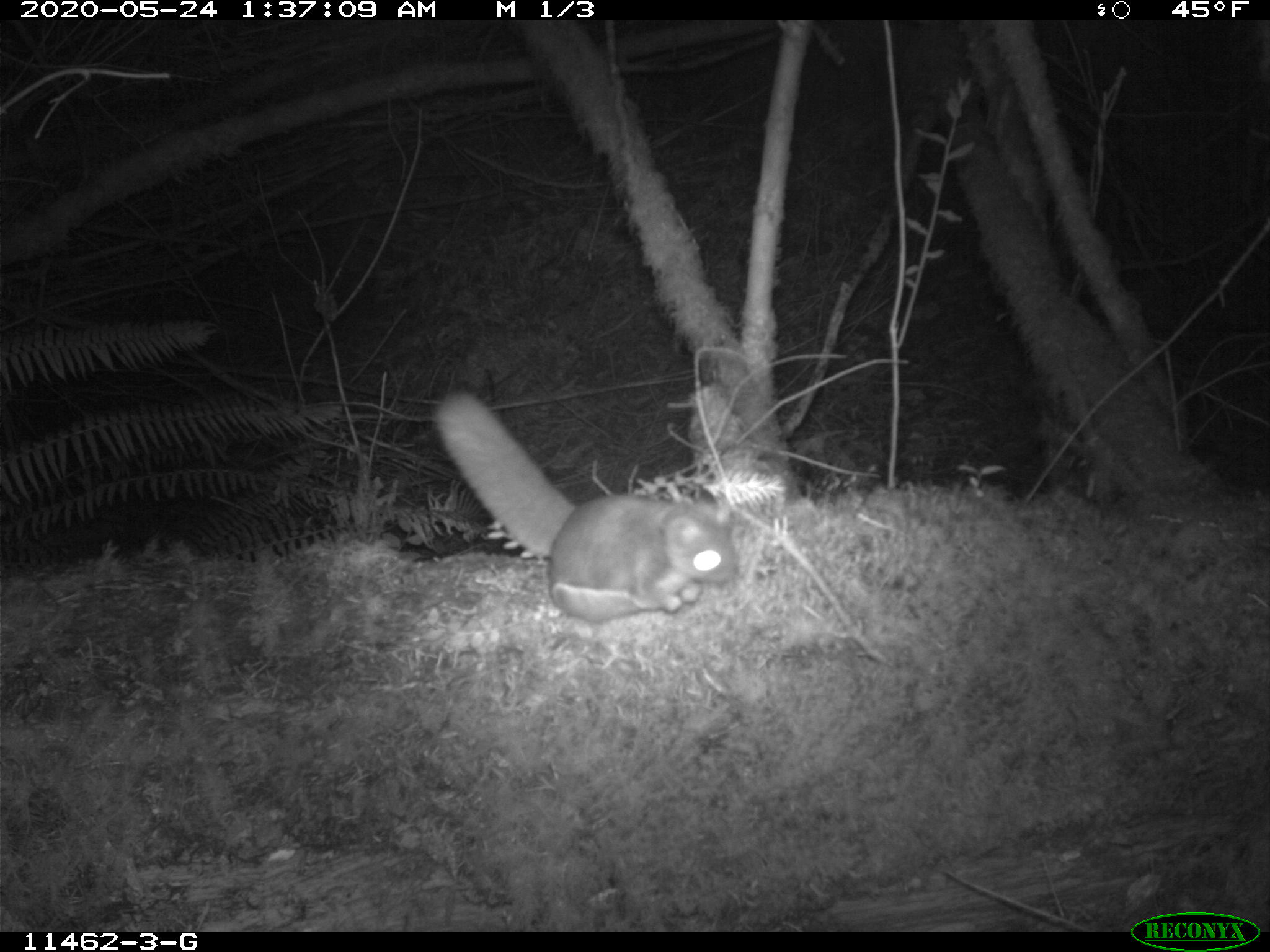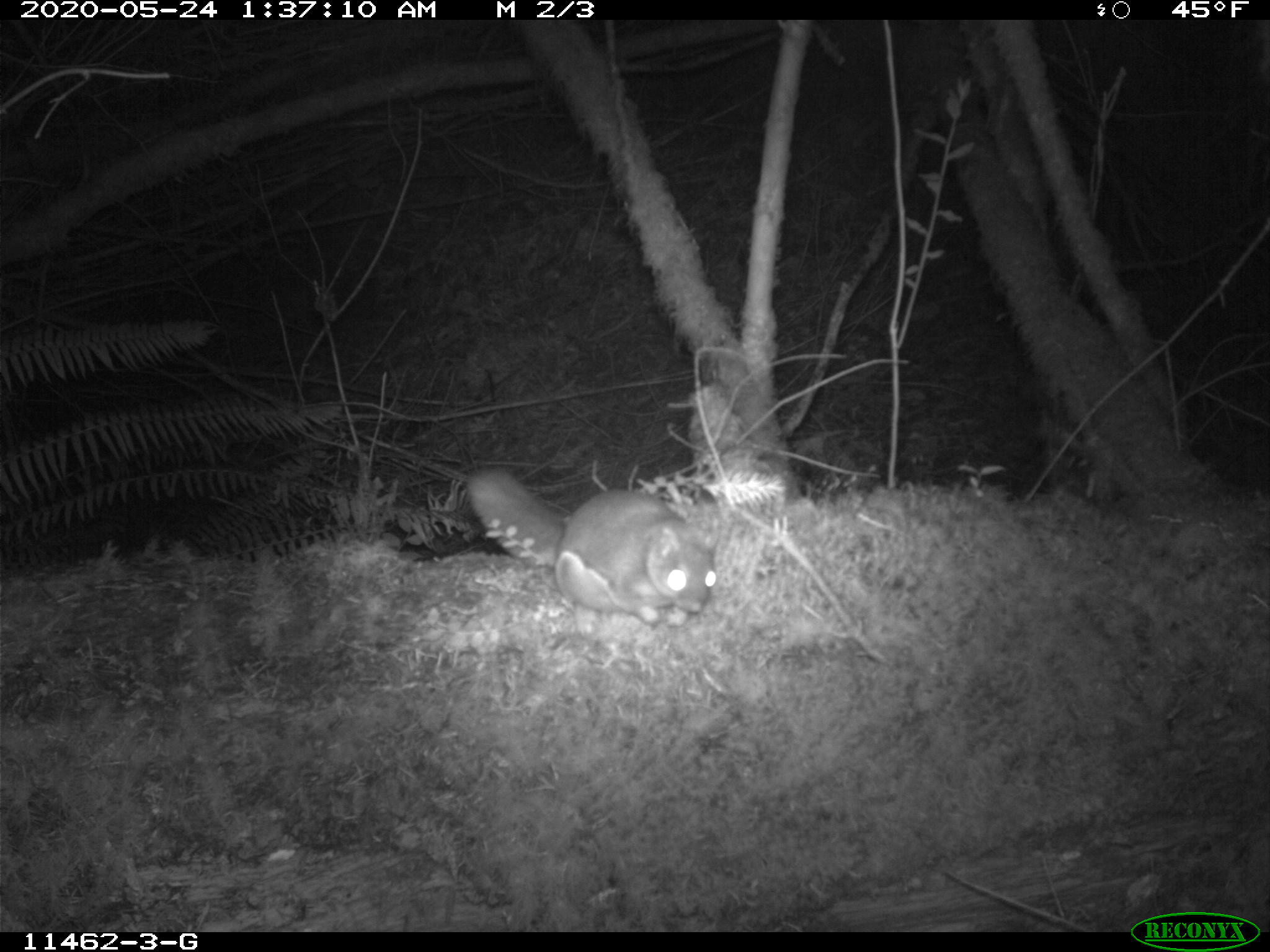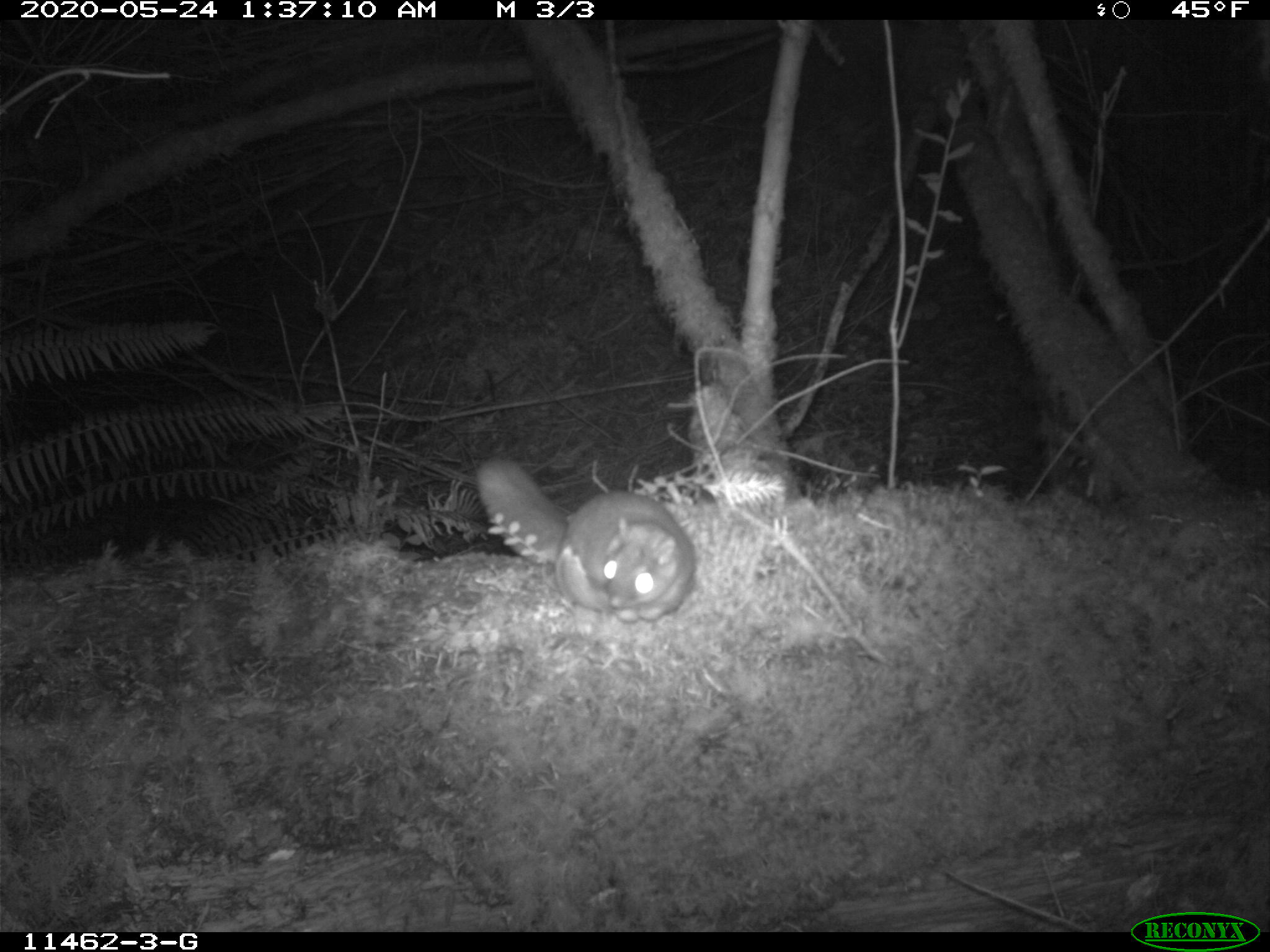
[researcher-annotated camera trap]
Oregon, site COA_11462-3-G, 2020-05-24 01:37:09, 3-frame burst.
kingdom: Animalia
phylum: Chordata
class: Mammalia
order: Rodentia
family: Sciuridae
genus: Glaucomys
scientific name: Glaucomys oregonensis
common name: humboldt's flying squirrel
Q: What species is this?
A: Humboldt's flying squirrel (Glaucomys oregonensis).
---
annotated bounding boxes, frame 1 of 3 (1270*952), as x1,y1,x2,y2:
humboldt's flying squirrel: 421,380,752,635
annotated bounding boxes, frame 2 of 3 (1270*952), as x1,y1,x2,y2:
humboldt's flying squirrel: 454,462,731,633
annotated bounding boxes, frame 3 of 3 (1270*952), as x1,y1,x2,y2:
humboldt's flying squirrel: 466,446,704,633